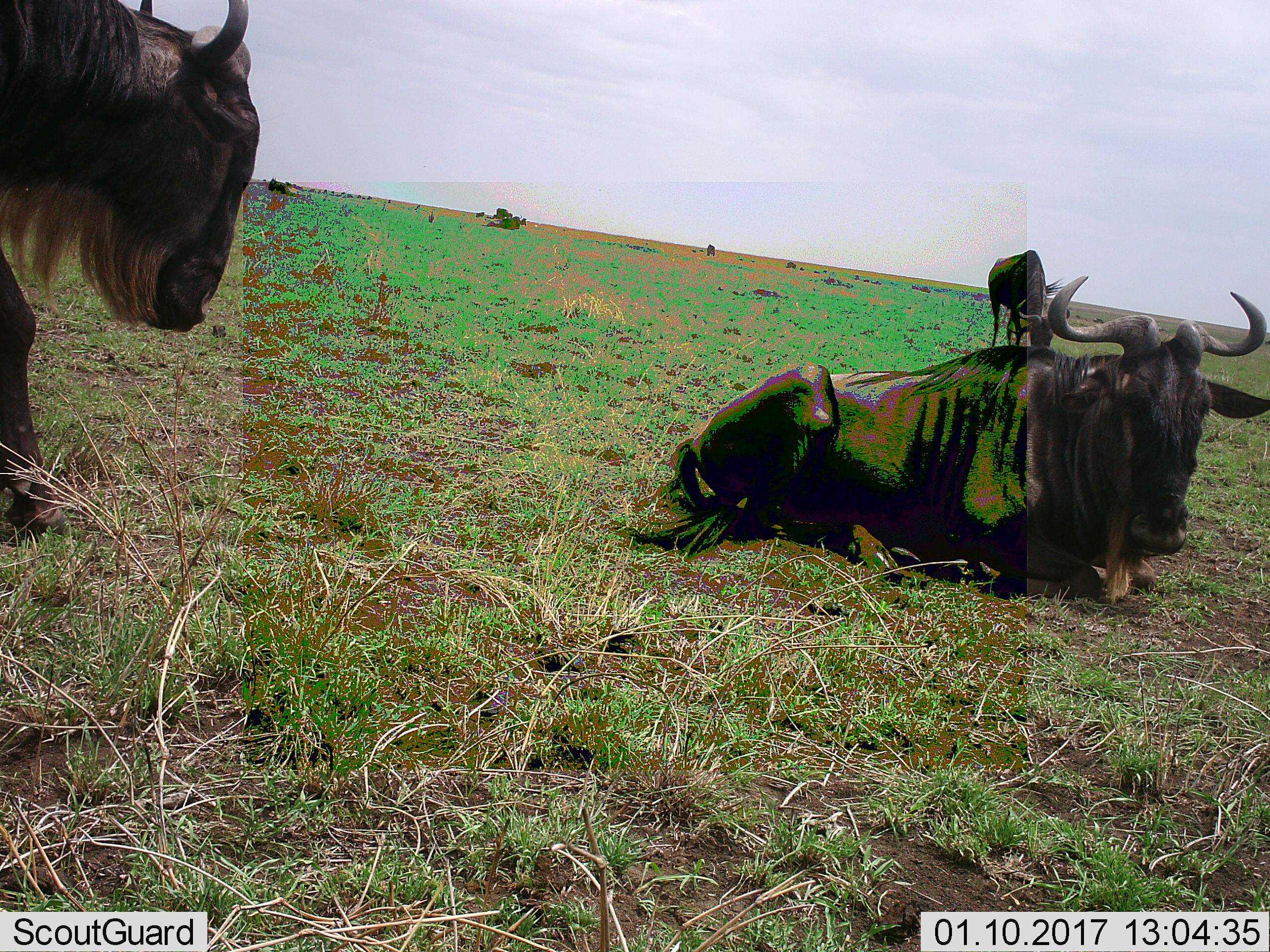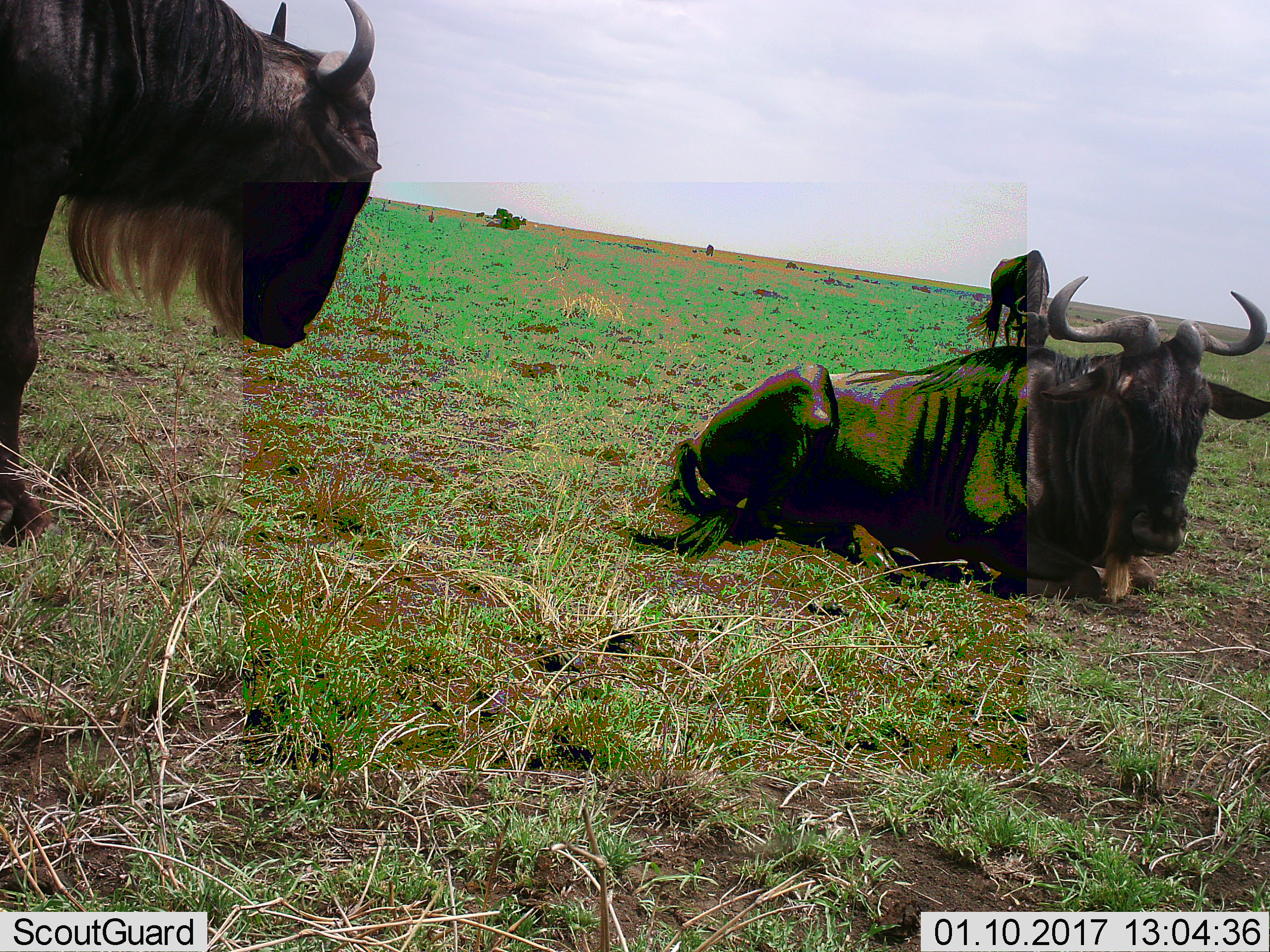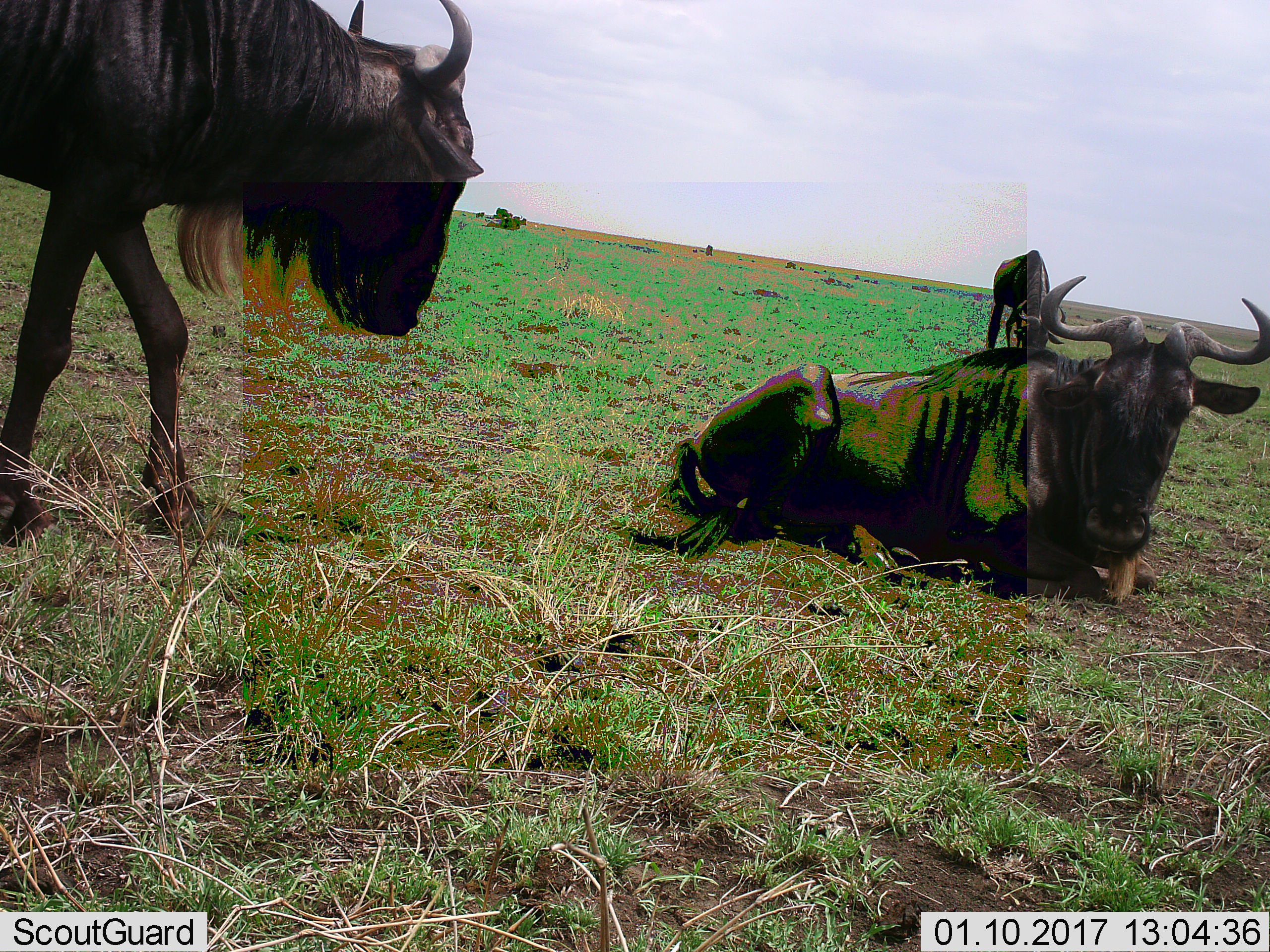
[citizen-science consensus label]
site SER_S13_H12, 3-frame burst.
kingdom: Animalia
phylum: Chordata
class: Mammalia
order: Artiodactyla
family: Bovidae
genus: Connochaetes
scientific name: Connochaetes taurinus taurinus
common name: blue wildebeest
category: wildebeestblue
Wildebeestblue (blue wildebeest) (Connochaetes taurinus taurinus), count 5. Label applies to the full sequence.